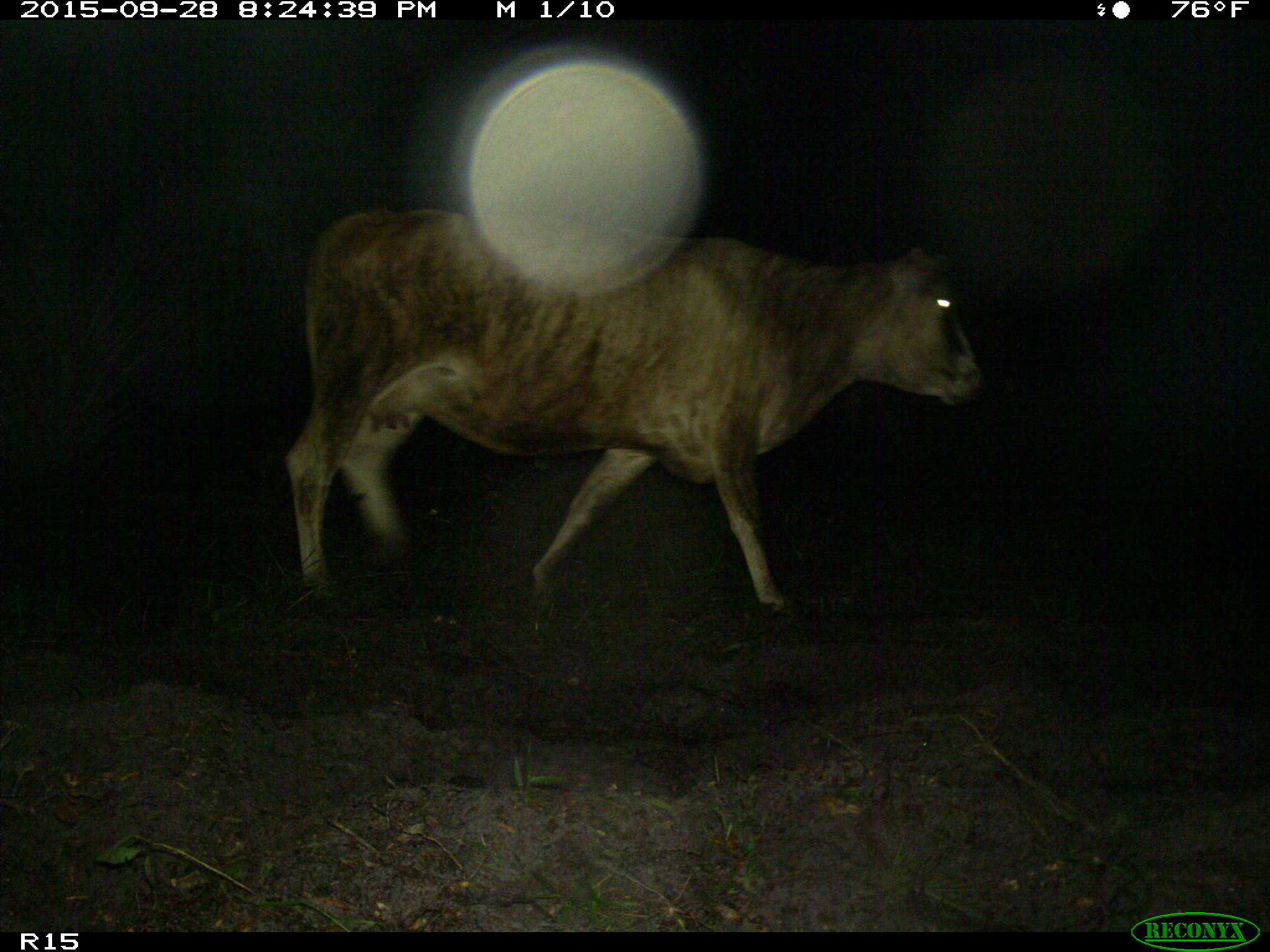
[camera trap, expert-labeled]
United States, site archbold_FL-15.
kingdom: Animalia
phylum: Chordata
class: Mammalia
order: Artiodactyla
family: Bovidae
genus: Bos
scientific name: Bos taurus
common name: domestic cow